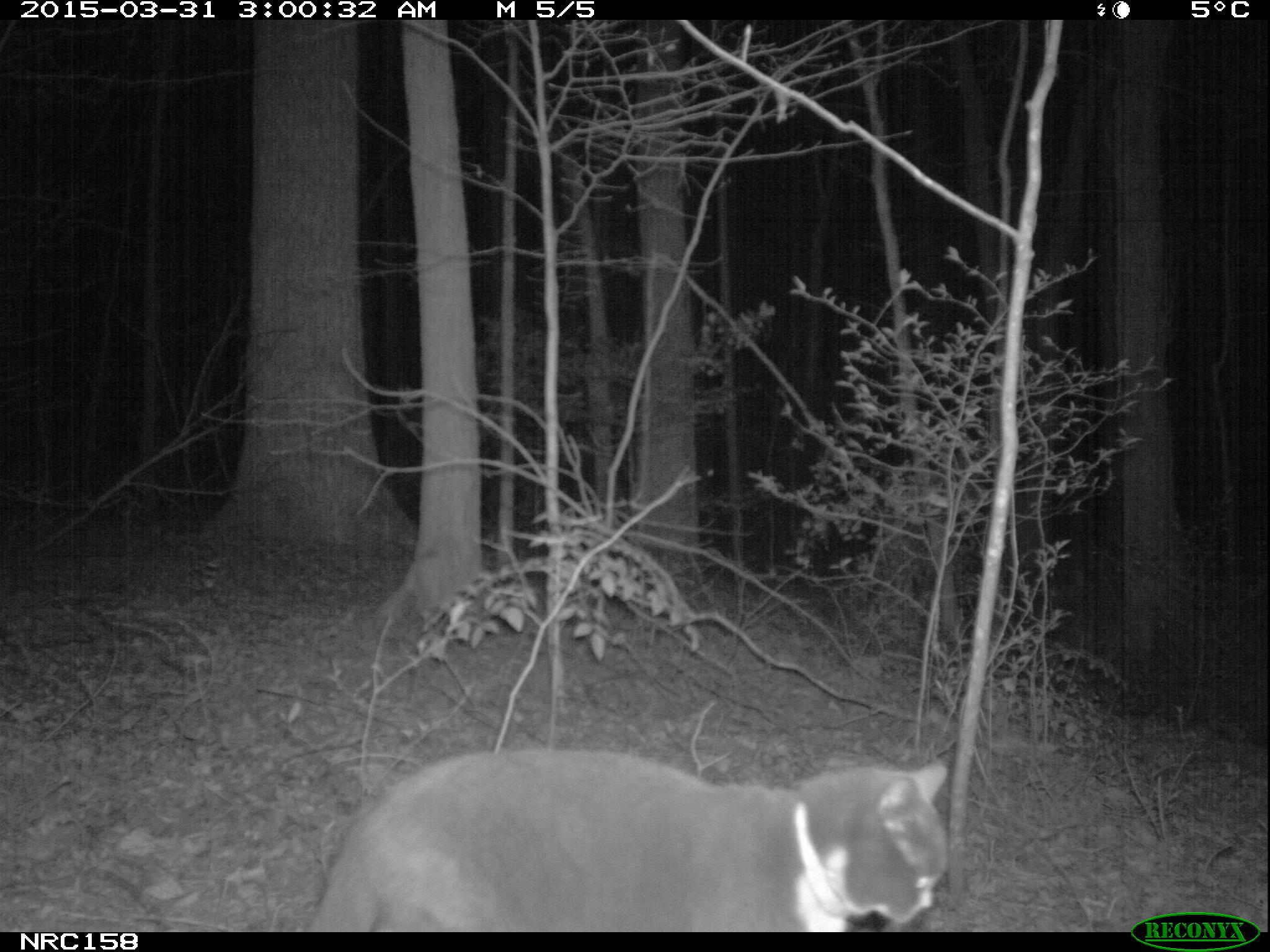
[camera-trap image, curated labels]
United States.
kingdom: Animalia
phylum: Chordata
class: Mammalia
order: Carnivora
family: Felidae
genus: Felis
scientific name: Felis catus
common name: domestic cat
Domestic Cat (Felis catus).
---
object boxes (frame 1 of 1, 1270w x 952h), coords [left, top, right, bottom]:
Domestic Cat: [293, 727, 972, 942]